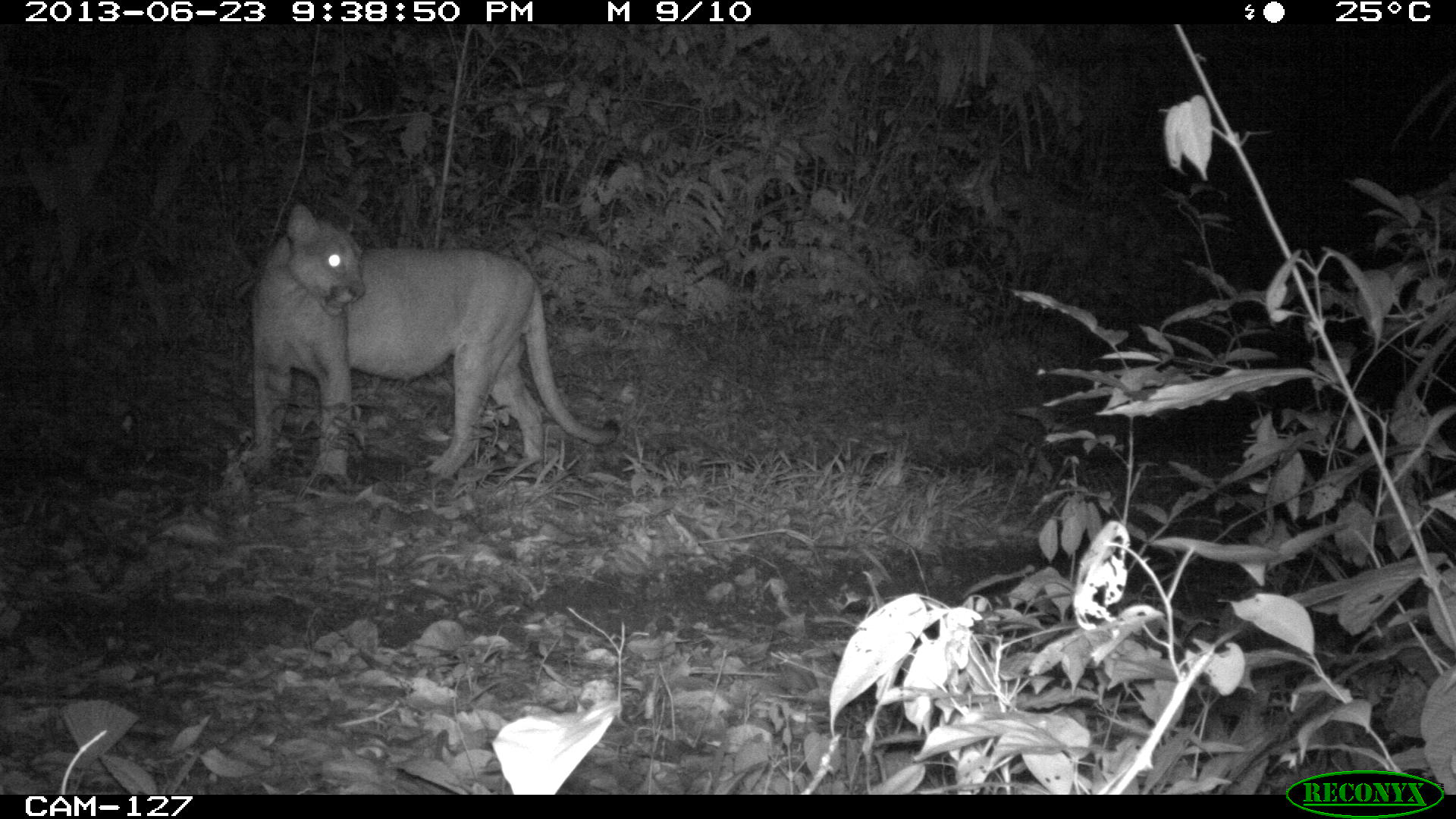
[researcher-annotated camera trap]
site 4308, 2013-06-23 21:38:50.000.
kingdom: Animalia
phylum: Chordata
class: Mammalia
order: Carnivora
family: Felidae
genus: Puma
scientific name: Puma concolor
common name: mountain lion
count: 1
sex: male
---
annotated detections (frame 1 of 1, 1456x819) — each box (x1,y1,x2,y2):
puma concolor: (248,198,621,480)